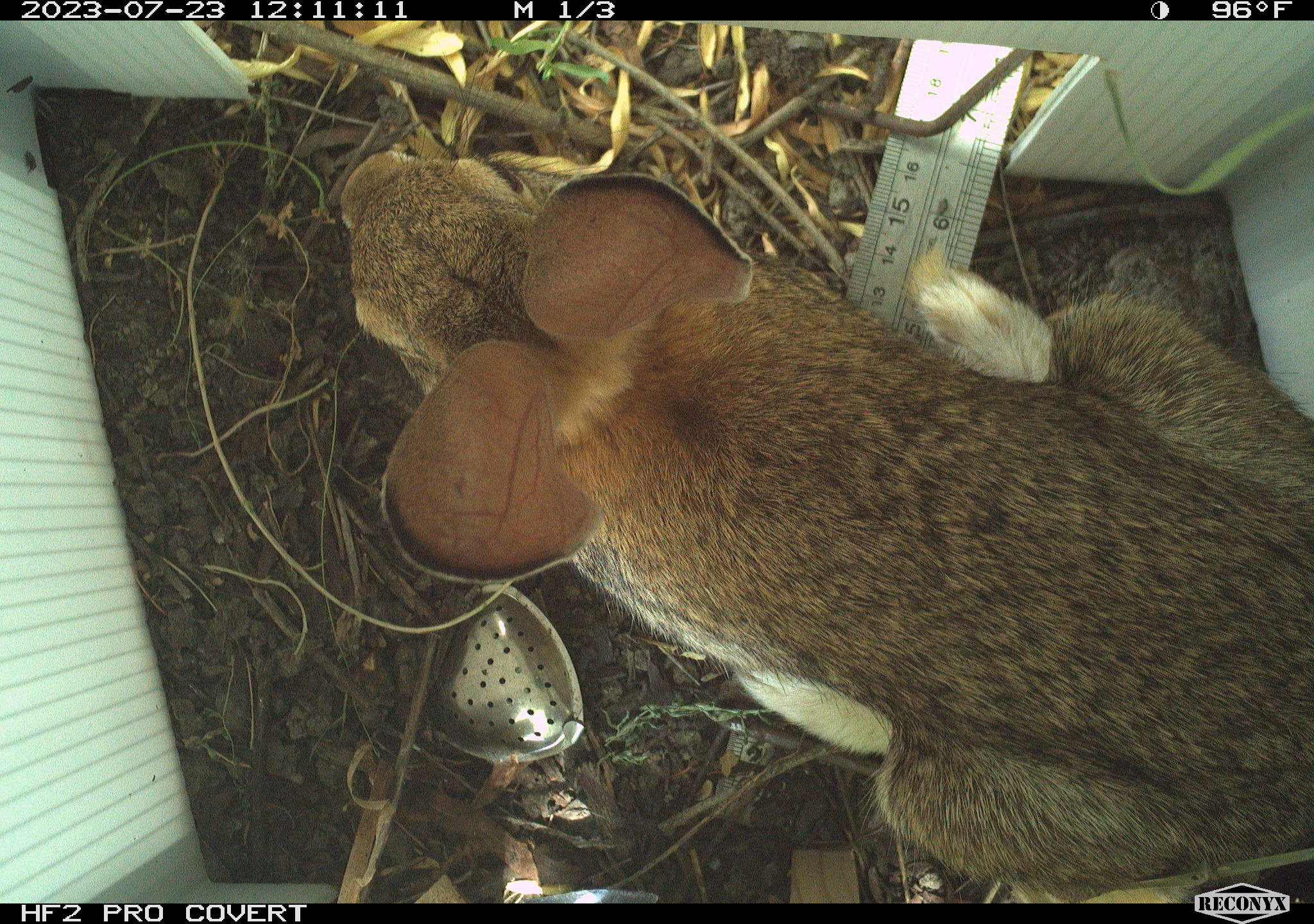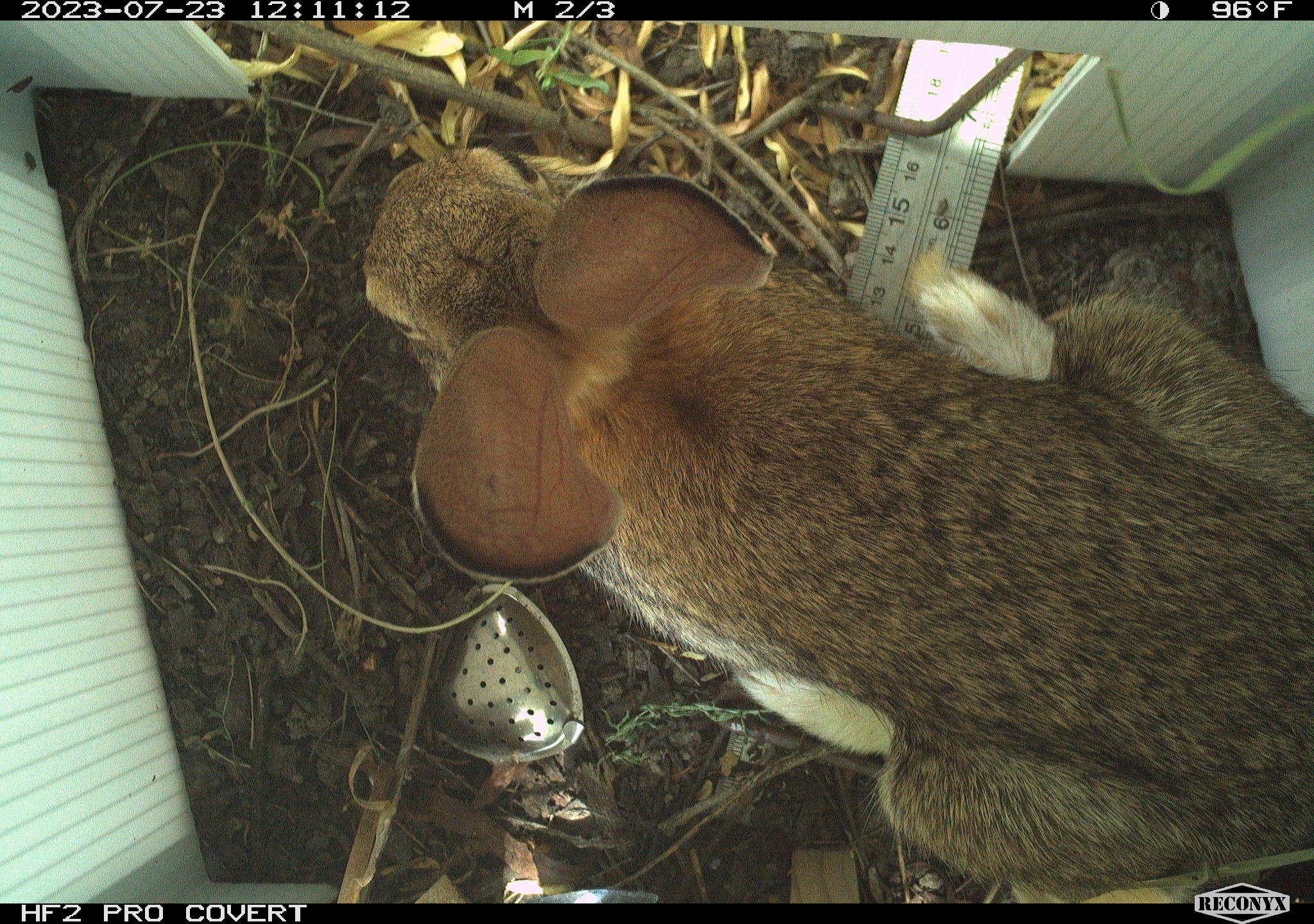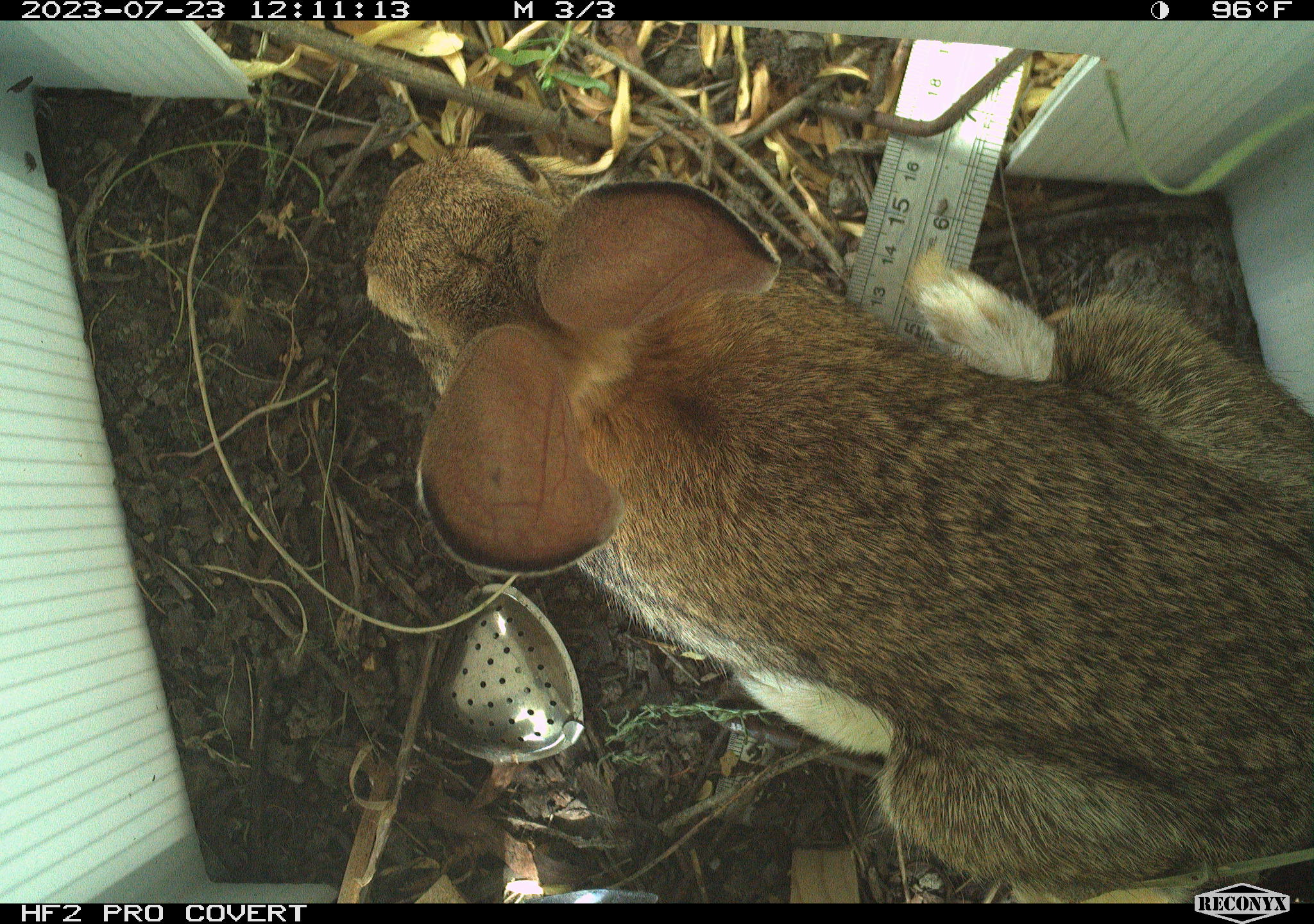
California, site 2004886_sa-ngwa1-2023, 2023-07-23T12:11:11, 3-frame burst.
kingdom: Animalia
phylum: Chordata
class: Mammalia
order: Lagomorpha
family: Leporidae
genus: Sylvilagus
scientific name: Sylvilagus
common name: cottontail rabbits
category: sylvilagus species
Sylvilagus species (cottontail rabbits) (Sylvilagus).